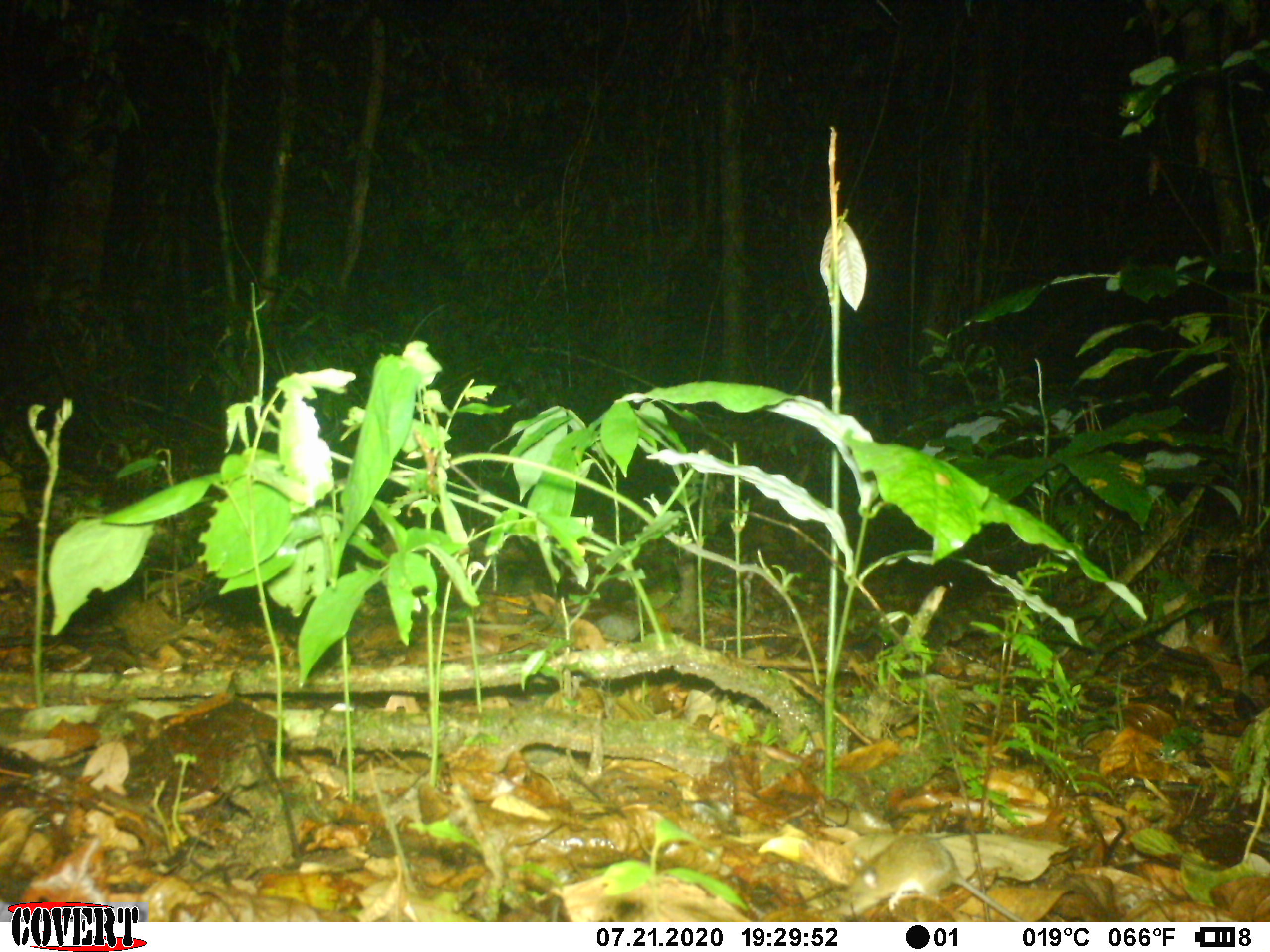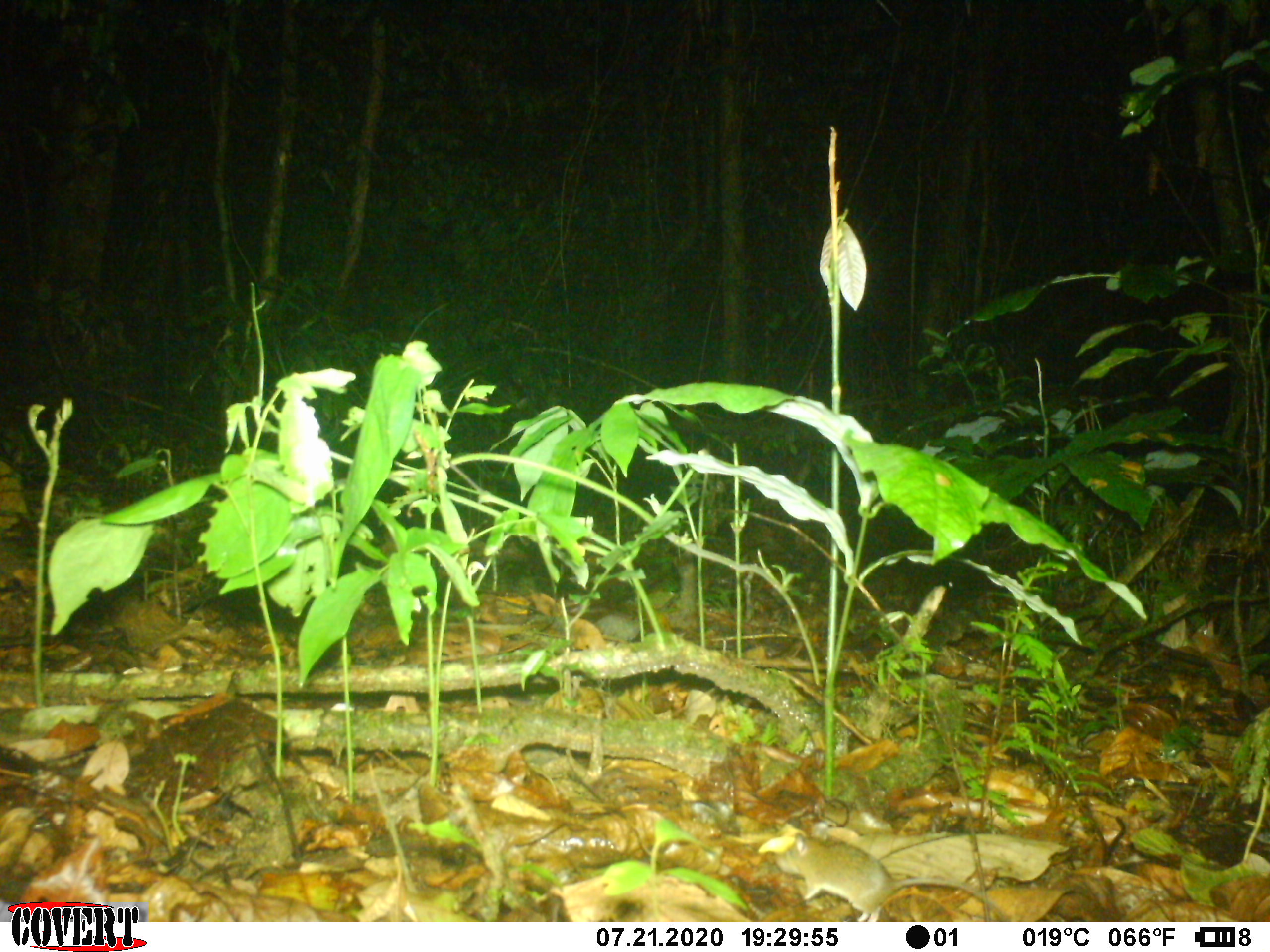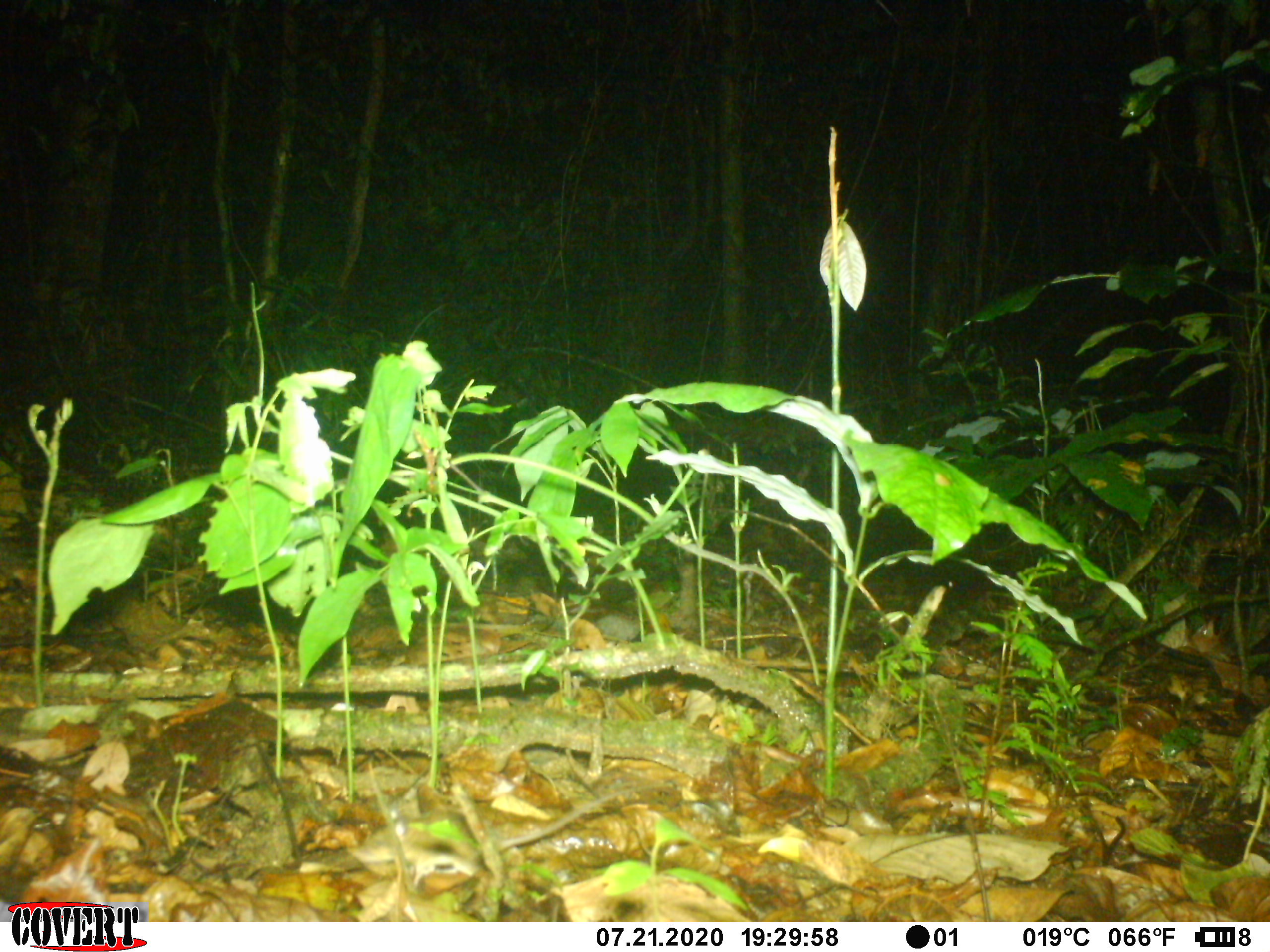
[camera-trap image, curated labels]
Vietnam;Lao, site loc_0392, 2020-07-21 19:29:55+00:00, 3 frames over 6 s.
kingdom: Animalia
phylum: Chordata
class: Mammalia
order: Rodentia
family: Muridae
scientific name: Muridae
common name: old-world mice and rats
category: unidentified murid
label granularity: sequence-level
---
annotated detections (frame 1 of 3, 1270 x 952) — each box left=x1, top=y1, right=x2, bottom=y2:
unidentified murid: left=839, top=833, right=1025, bottom=922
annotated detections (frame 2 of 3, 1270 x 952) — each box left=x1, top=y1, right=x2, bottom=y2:
unidentified murid: left=774, top=829, right=998, bottom=922